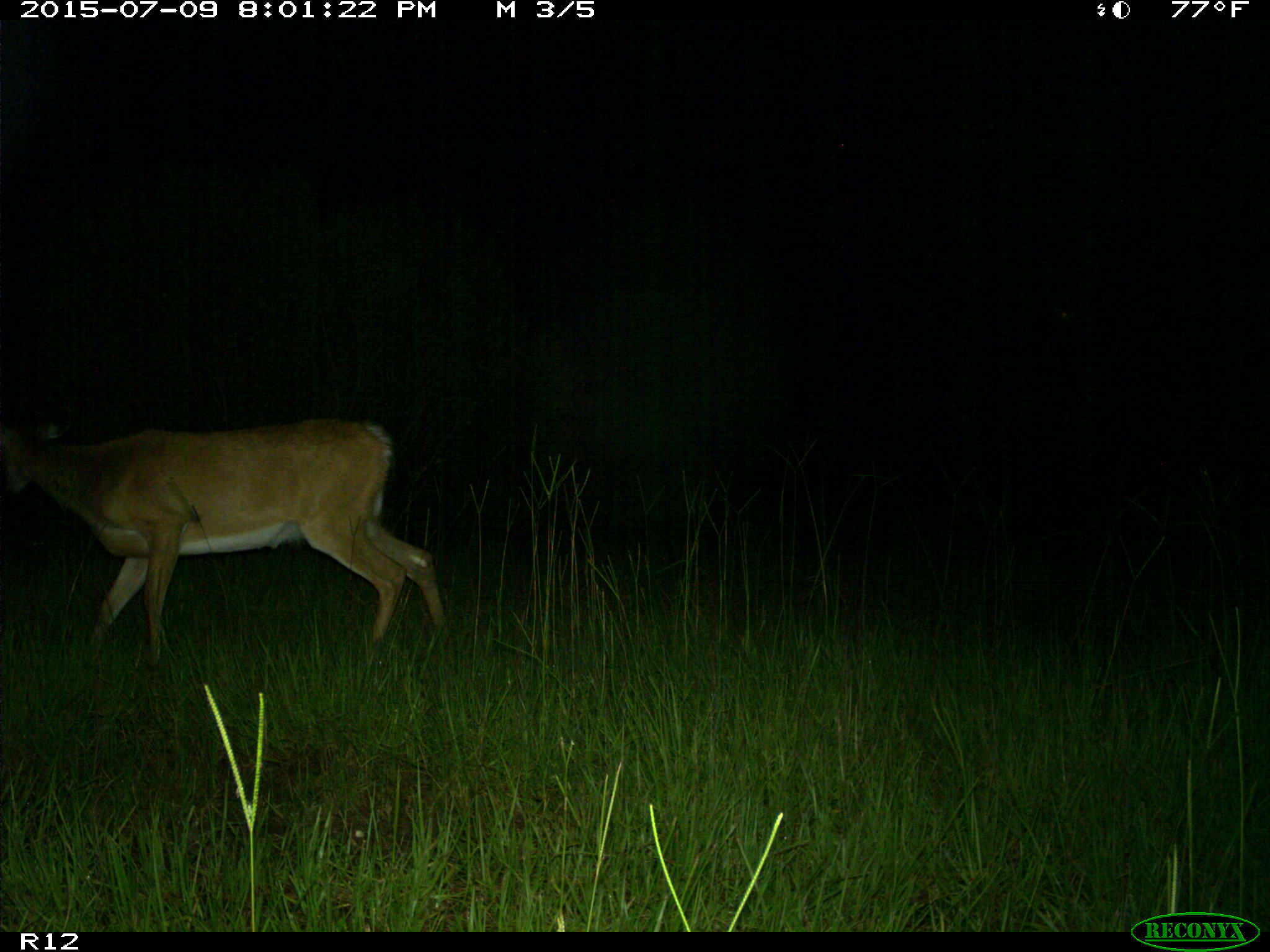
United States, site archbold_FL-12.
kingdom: Animalia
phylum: Chordata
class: Mammalia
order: Artiodactyla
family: Cervidae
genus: Odocoileus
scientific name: Odocoileus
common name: deer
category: unidentified deer